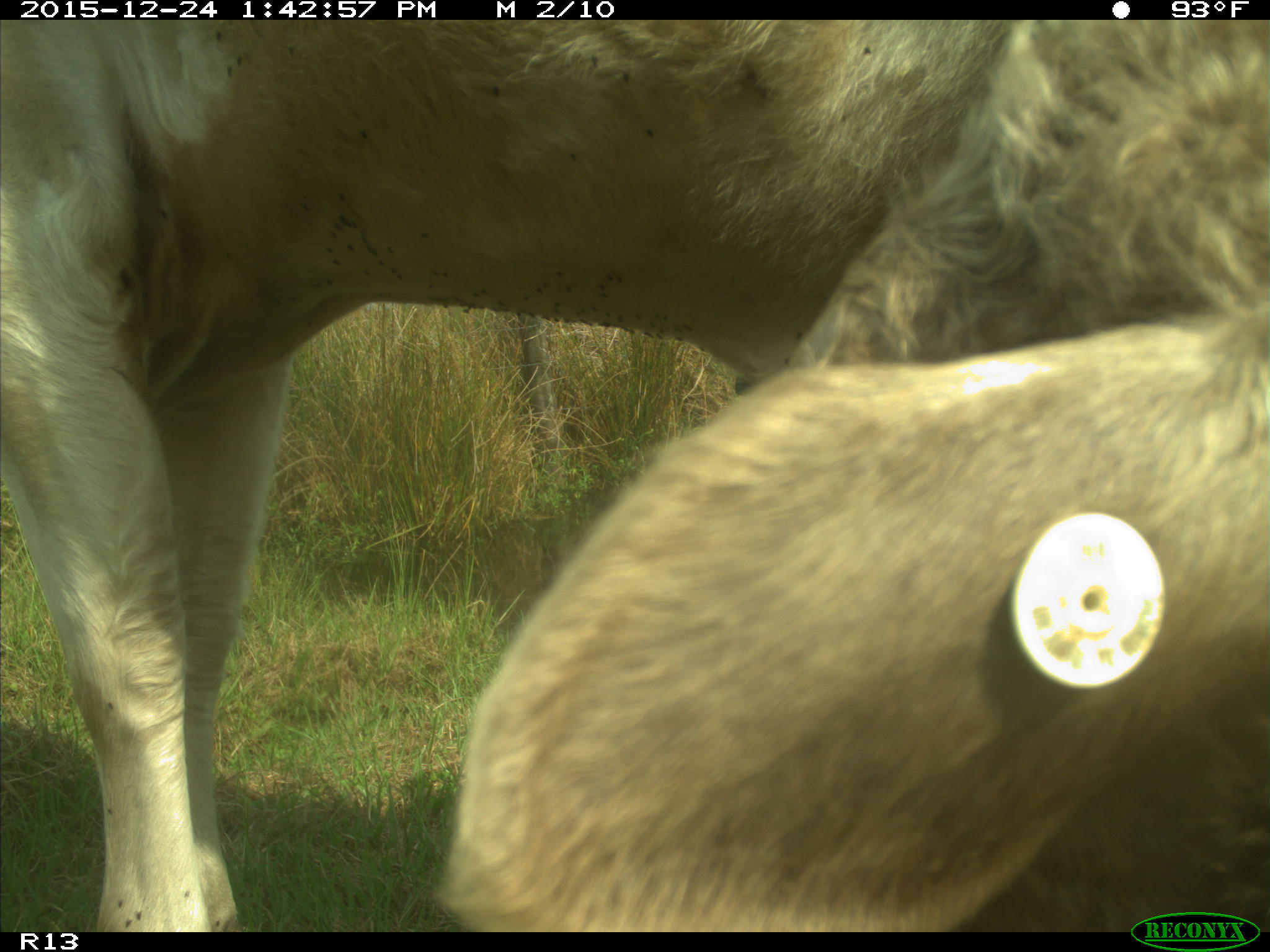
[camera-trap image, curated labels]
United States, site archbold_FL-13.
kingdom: Animalia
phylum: Chordata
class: Mammalia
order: Artiodactyla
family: Bovidae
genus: Bos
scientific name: Bos taurus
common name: domestic cow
Bos taurus (domestic cow).